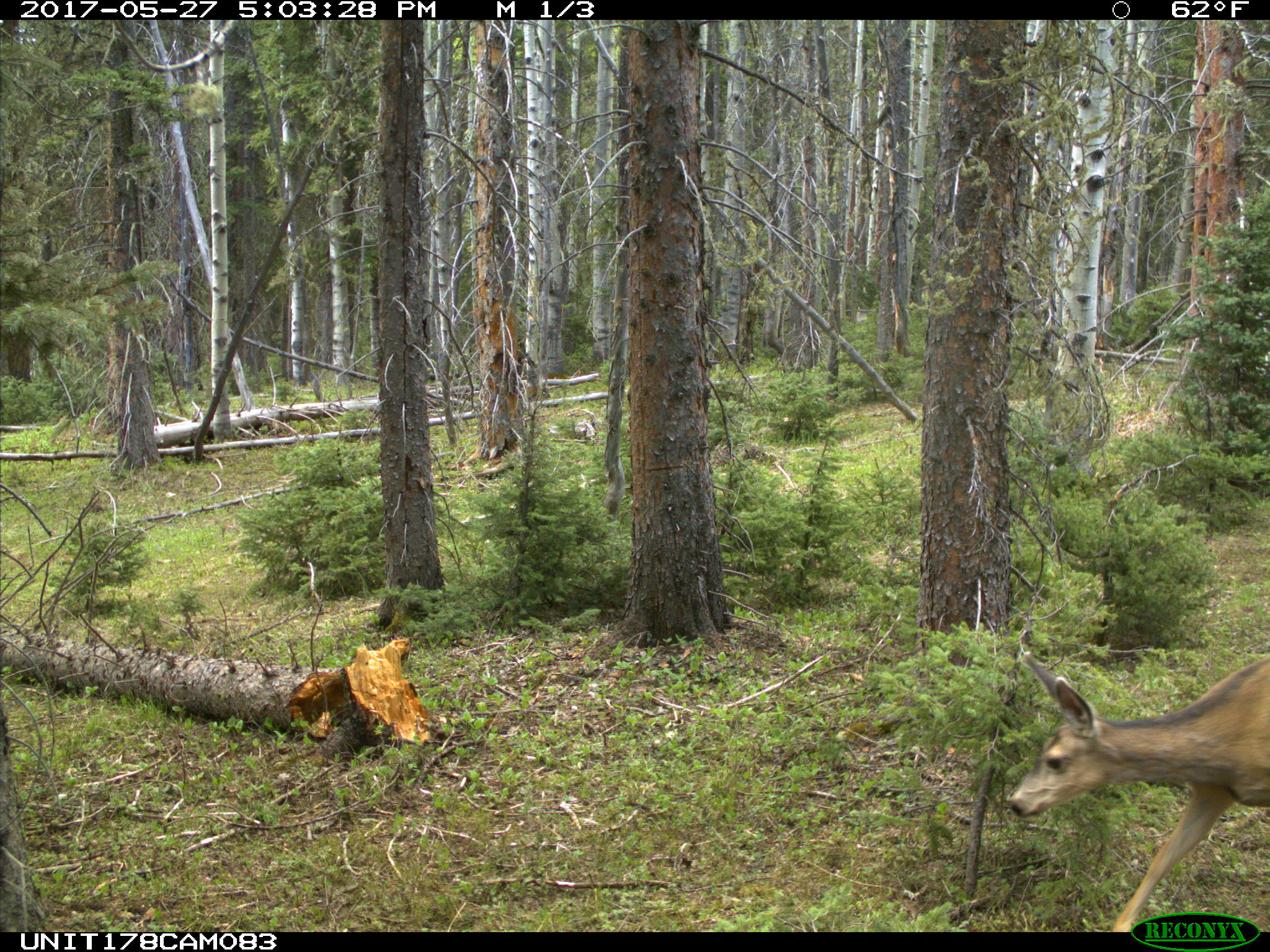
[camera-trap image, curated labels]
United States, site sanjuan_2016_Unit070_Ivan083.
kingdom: Animalia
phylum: Chordata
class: Mammalia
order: Artiodactyla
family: Cervidae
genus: Odocoileus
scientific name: Odocoileus hemionus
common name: mule deer